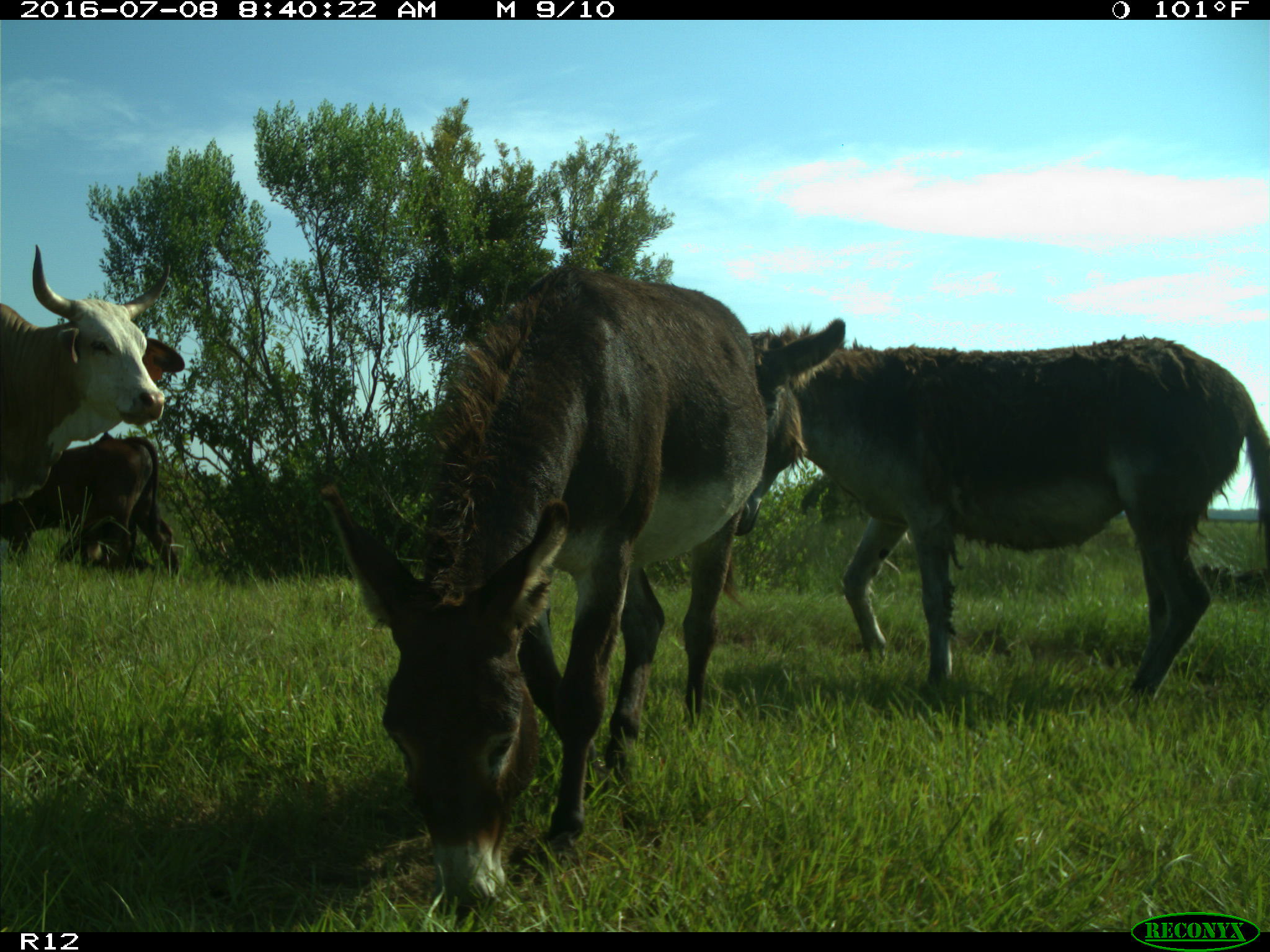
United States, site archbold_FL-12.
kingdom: Animalia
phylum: Chordata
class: Mammalia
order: Artiodactyla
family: Bovidae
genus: Bos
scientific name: Bos taurus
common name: domestic cow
Bos taurus (domestic cow).